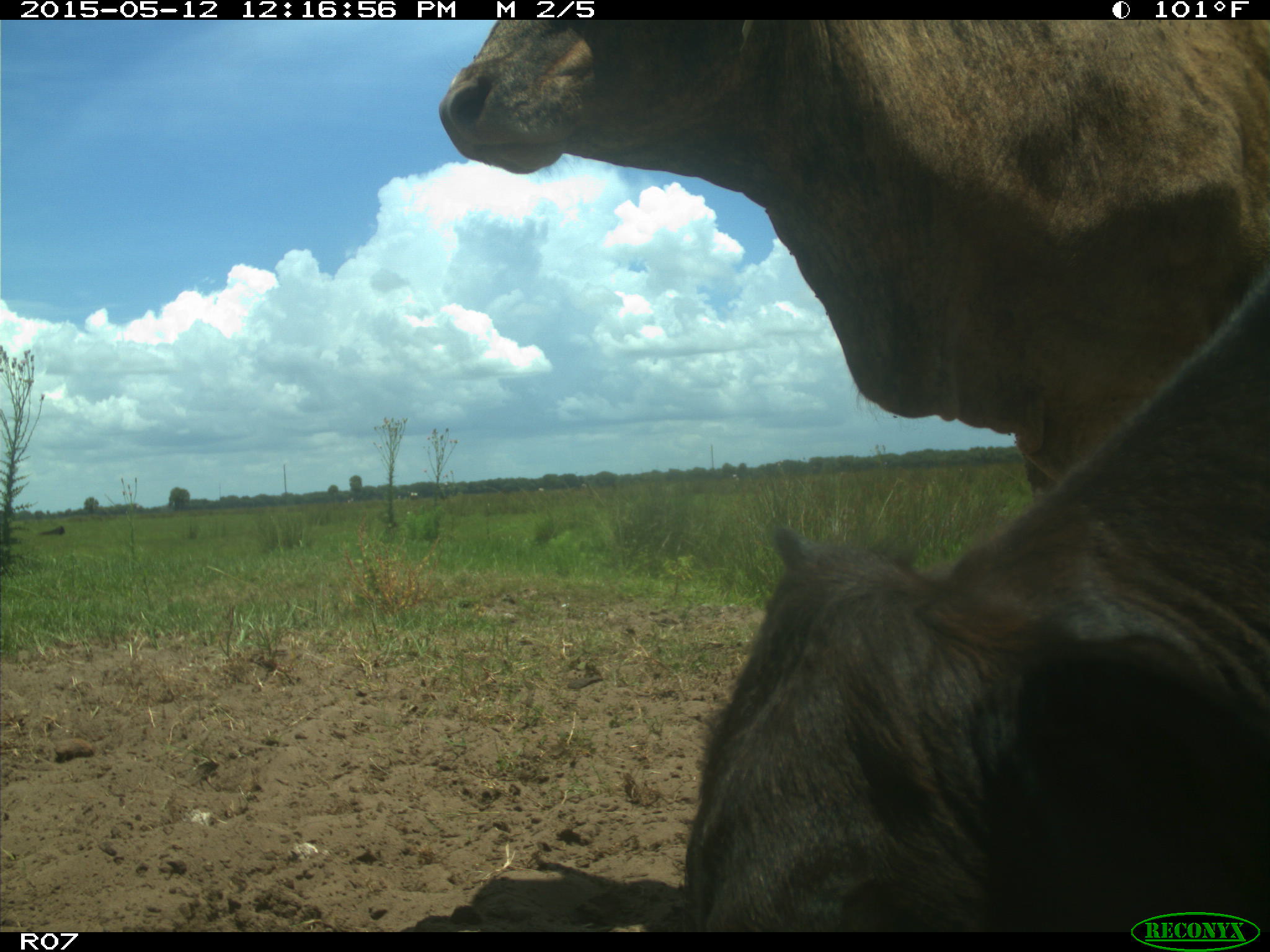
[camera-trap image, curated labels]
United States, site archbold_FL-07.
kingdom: Animalia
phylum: Chordata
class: Mammalia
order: Artiodactyla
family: Bovidae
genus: Bos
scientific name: Bos taurus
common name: domestic cow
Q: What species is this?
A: Bos taurus (domestic cow).